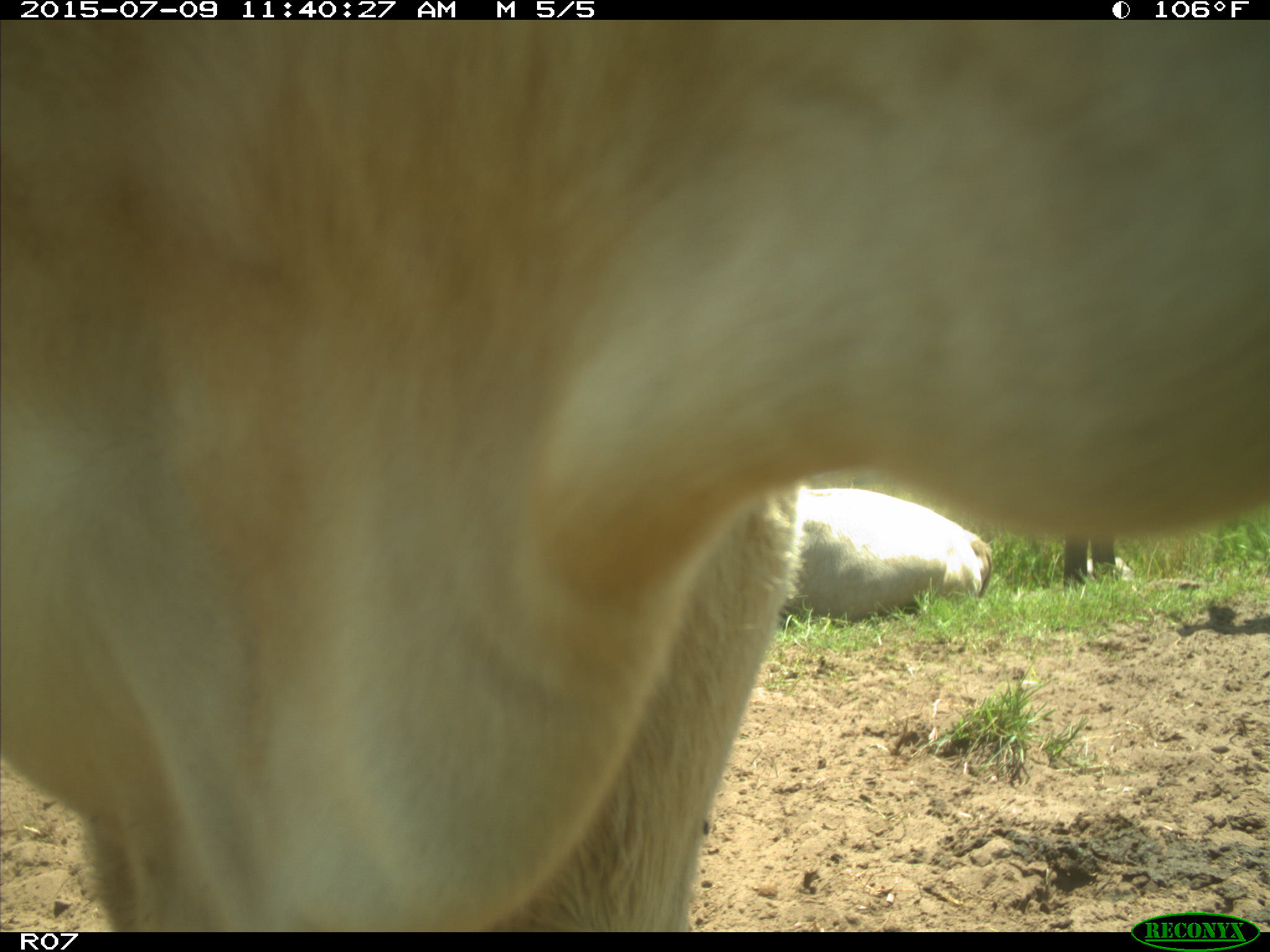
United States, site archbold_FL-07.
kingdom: Animalia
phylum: Chordata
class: Mammalia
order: Artiodactyla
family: Bovidae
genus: Bos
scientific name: Bos taurus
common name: domestic cow